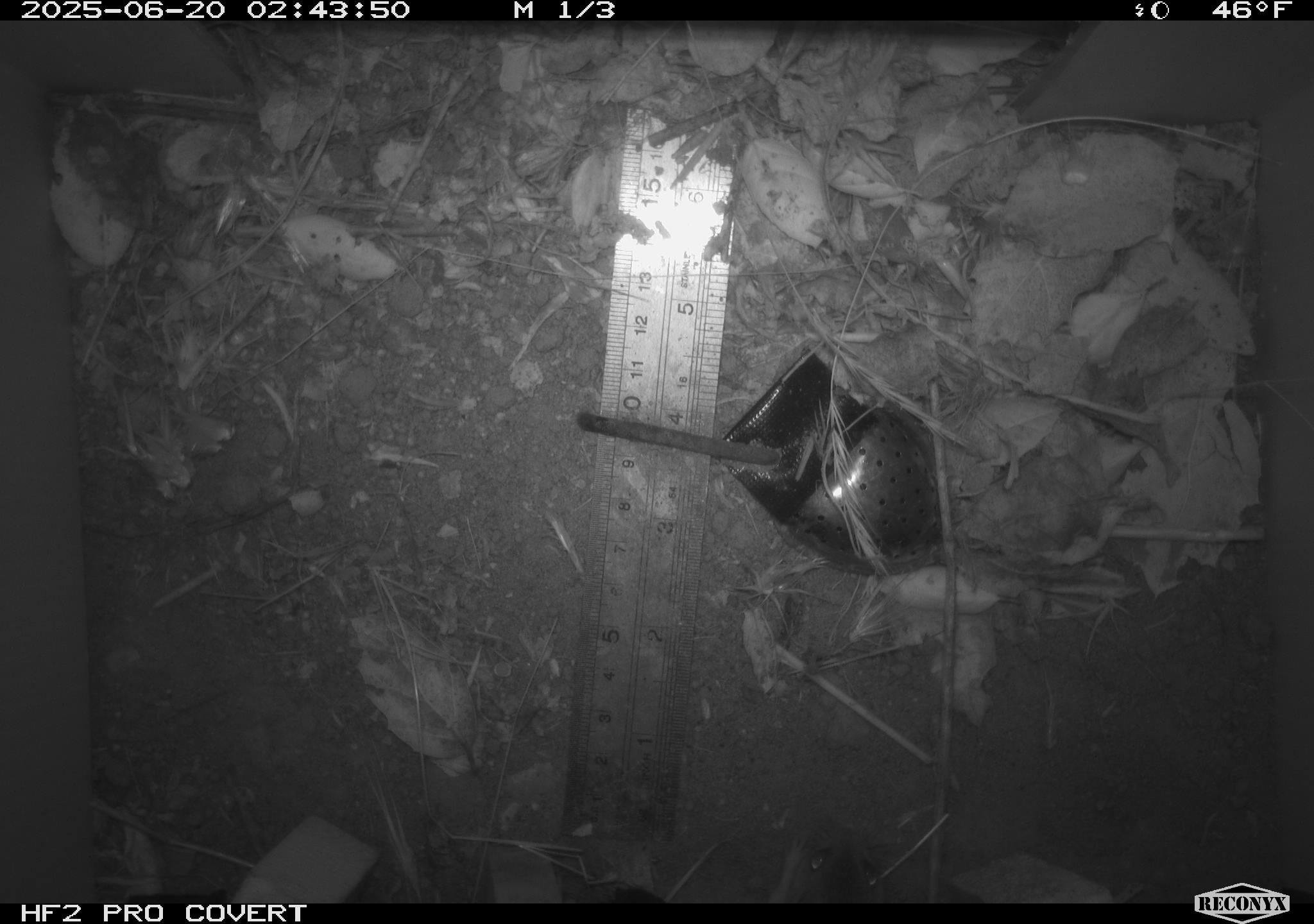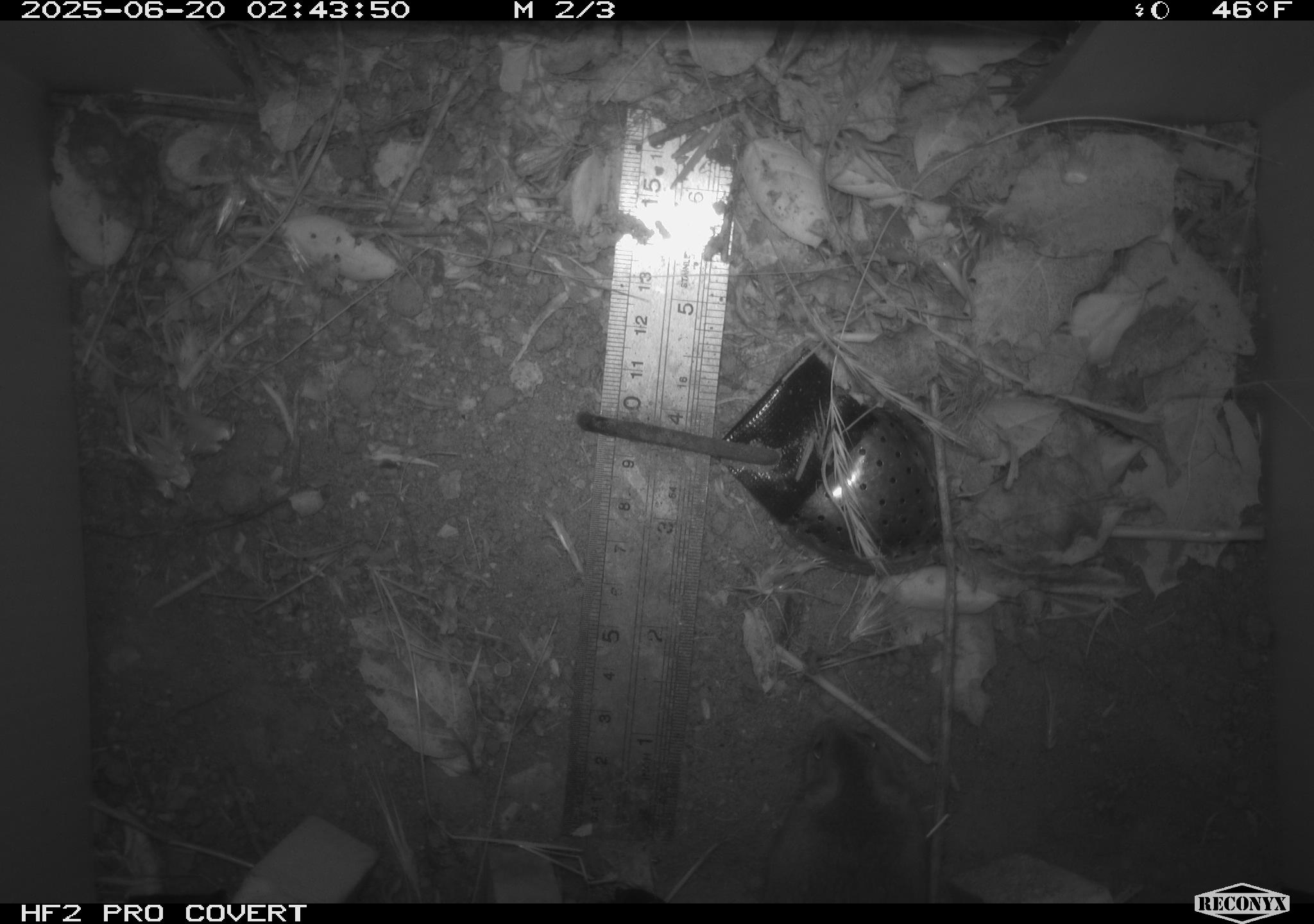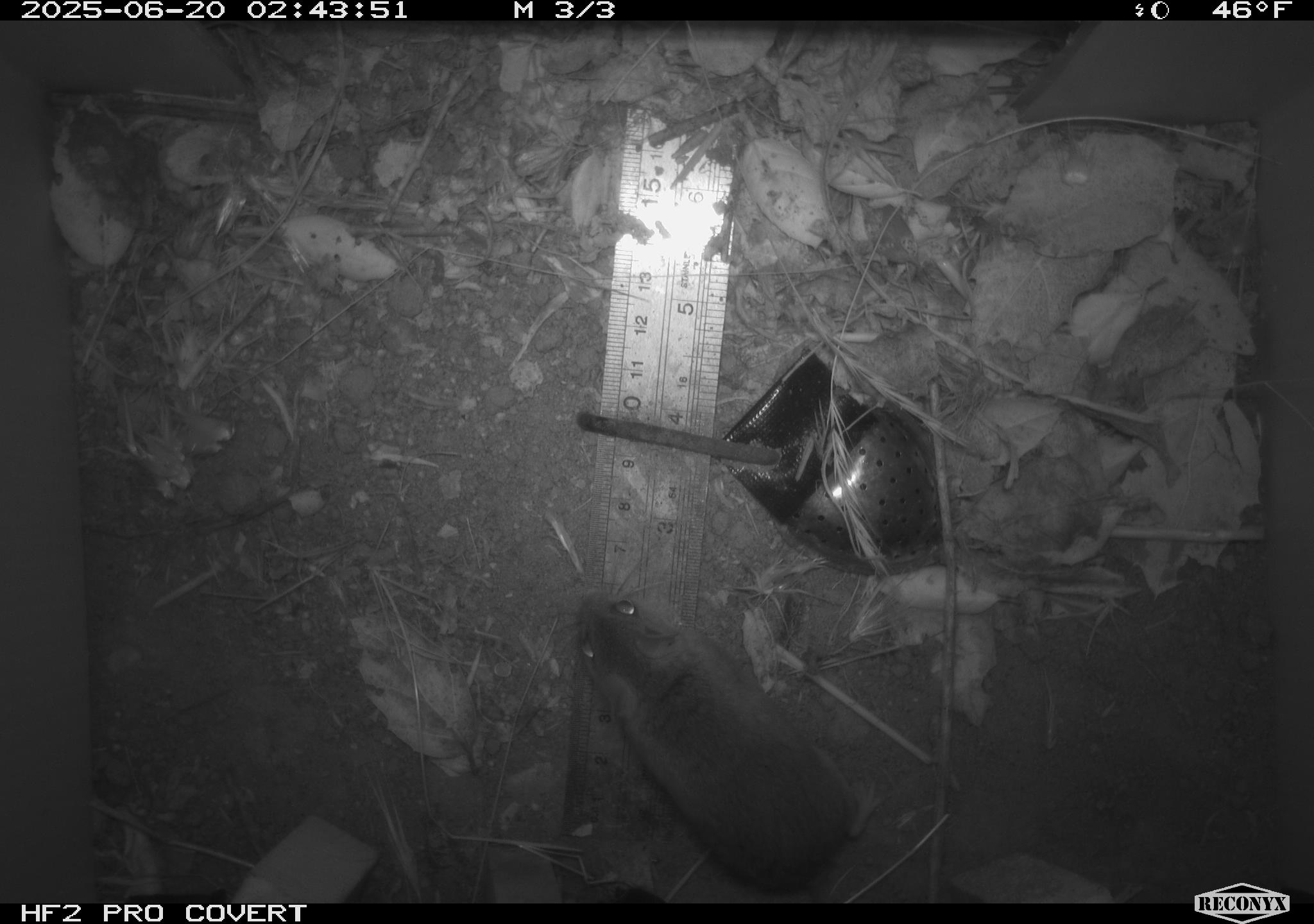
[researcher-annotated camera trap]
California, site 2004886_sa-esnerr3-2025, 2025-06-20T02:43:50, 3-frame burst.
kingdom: Animalia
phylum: Chordata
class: Mammalia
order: Rodentia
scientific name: Rodentia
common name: rodent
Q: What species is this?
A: Rodent (Rodentia).